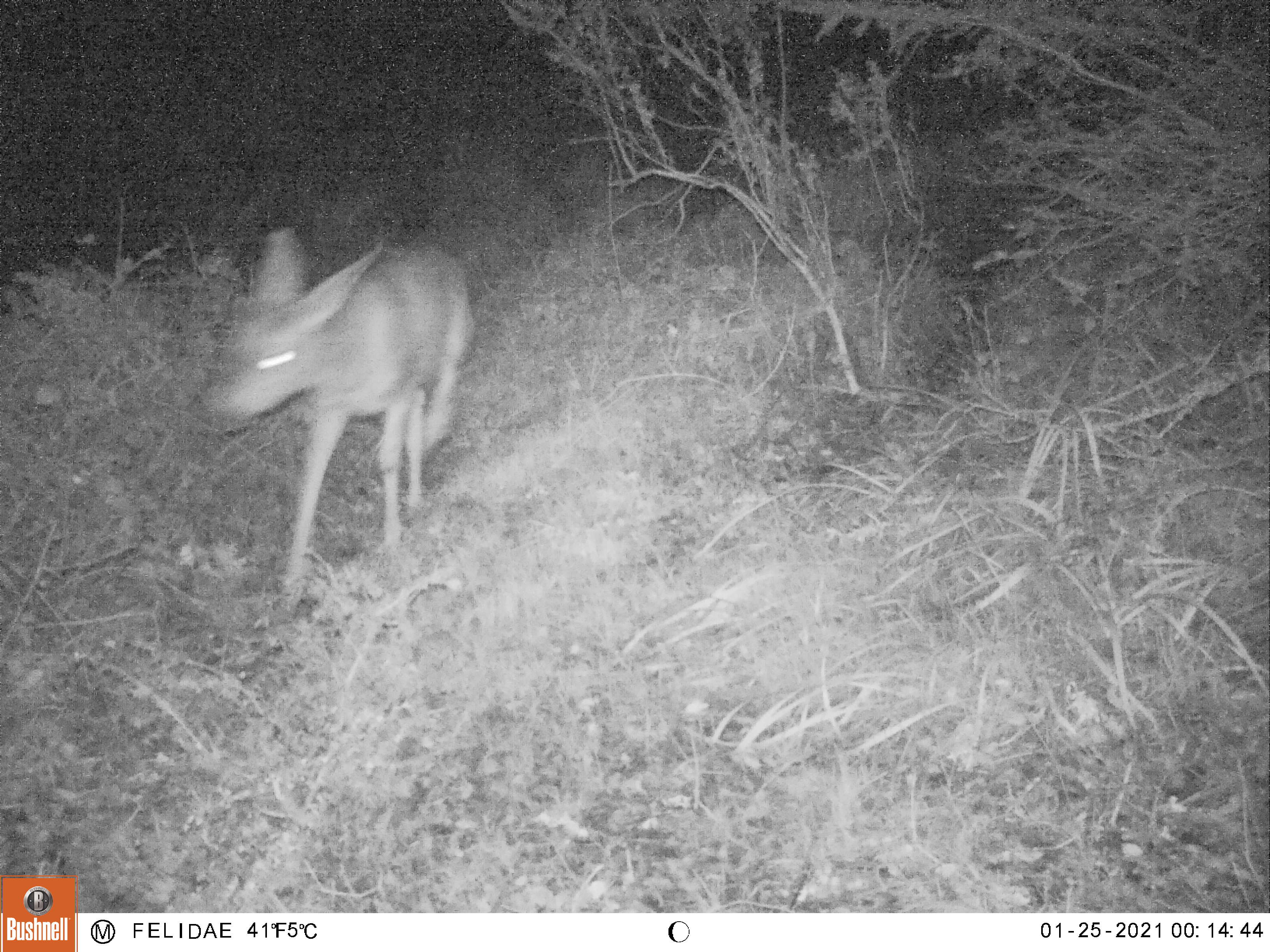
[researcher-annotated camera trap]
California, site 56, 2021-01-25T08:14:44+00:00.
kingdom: Animalia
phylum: Chordata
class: Mammalia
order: Artiodactyla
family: Cervidae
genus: Odocoileus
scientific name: Odocoileus hemionus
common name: mule deer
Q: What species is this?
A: Mule deer (Odocoileus hemionus).